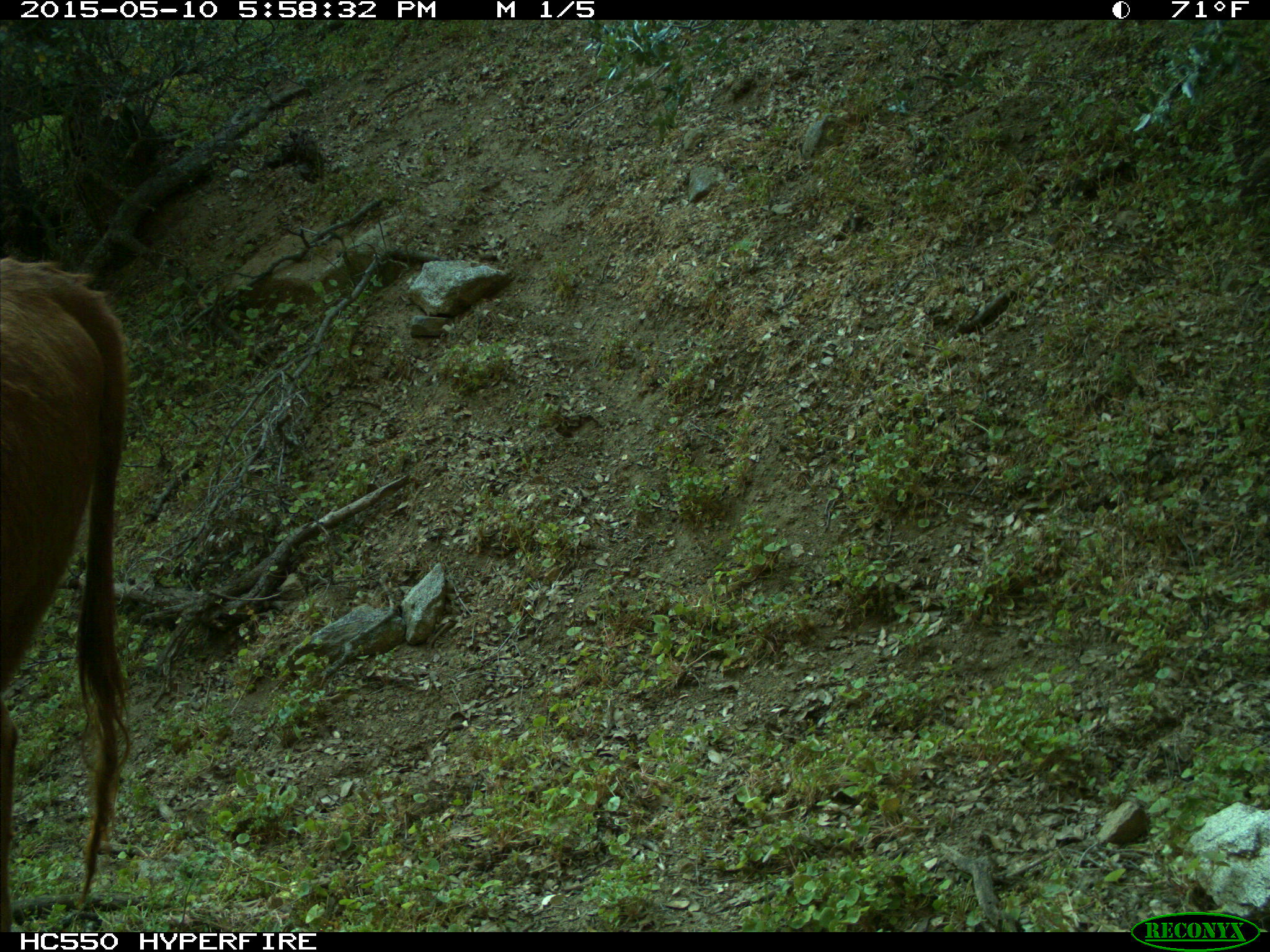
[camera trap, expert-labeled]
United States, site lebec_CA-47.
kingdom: Animalia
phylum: Chordata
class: Mammalia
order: Artiodactyla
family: Bovidae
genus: Bos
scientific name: Bos taurus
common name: domestic cow